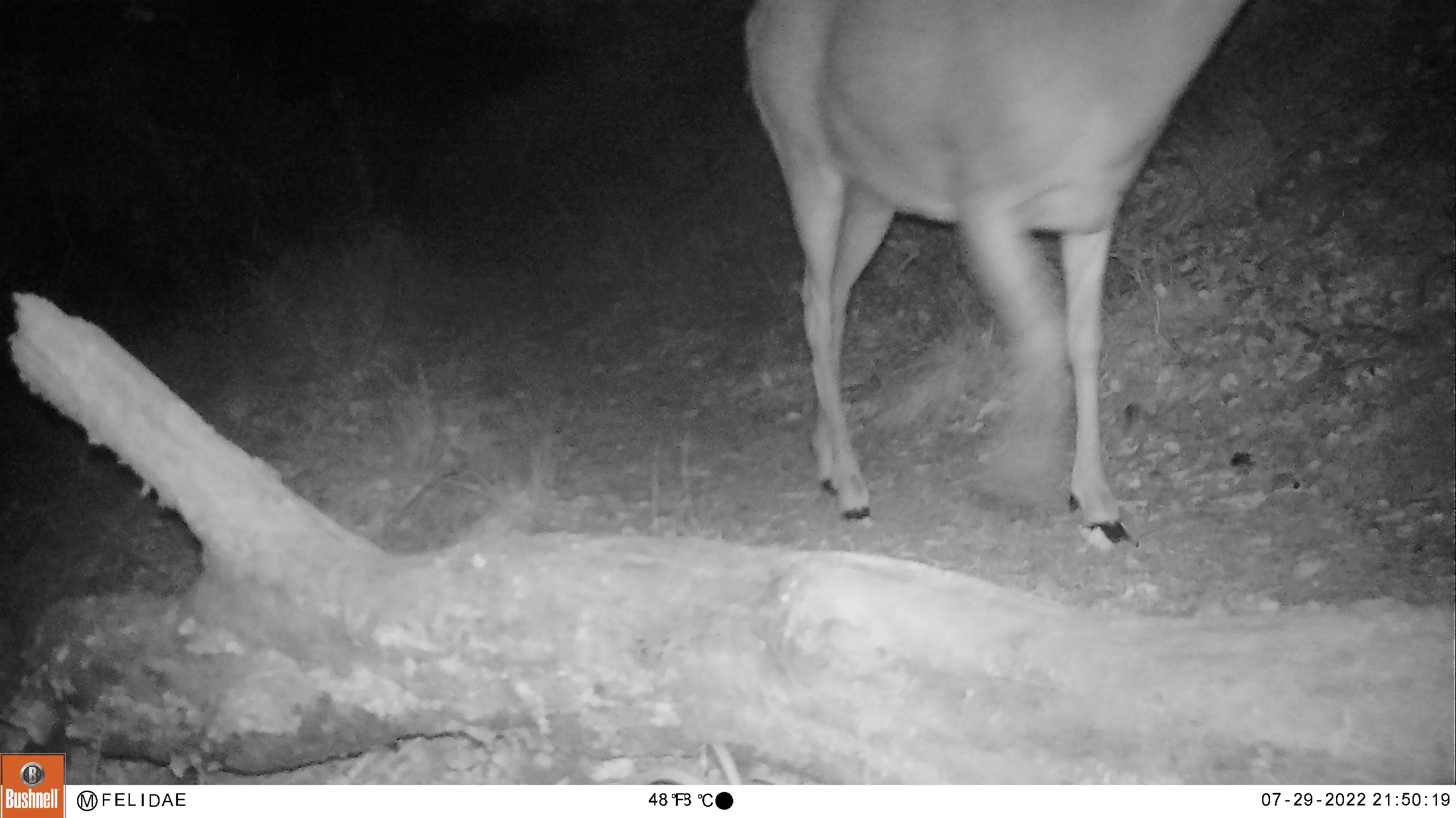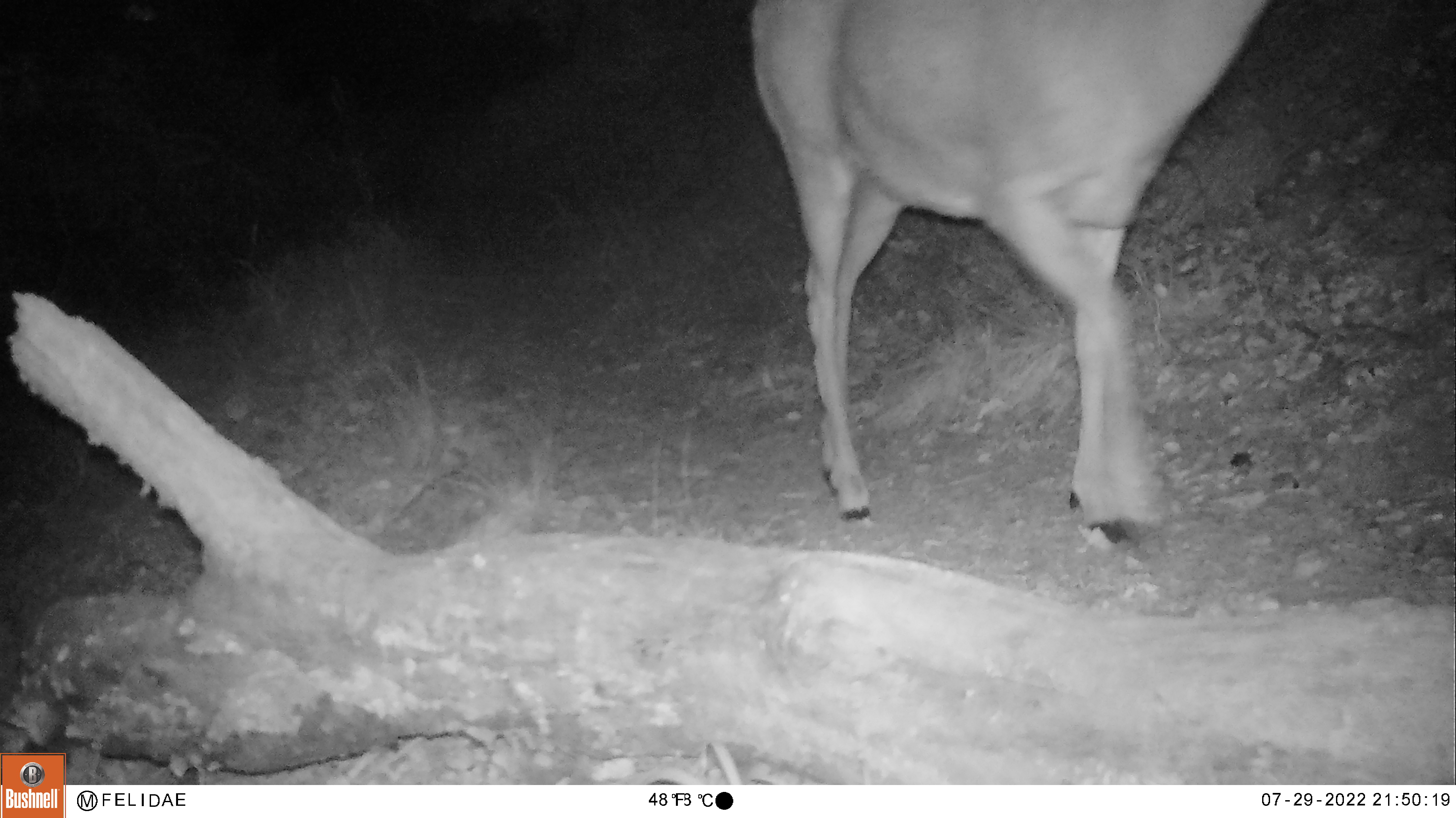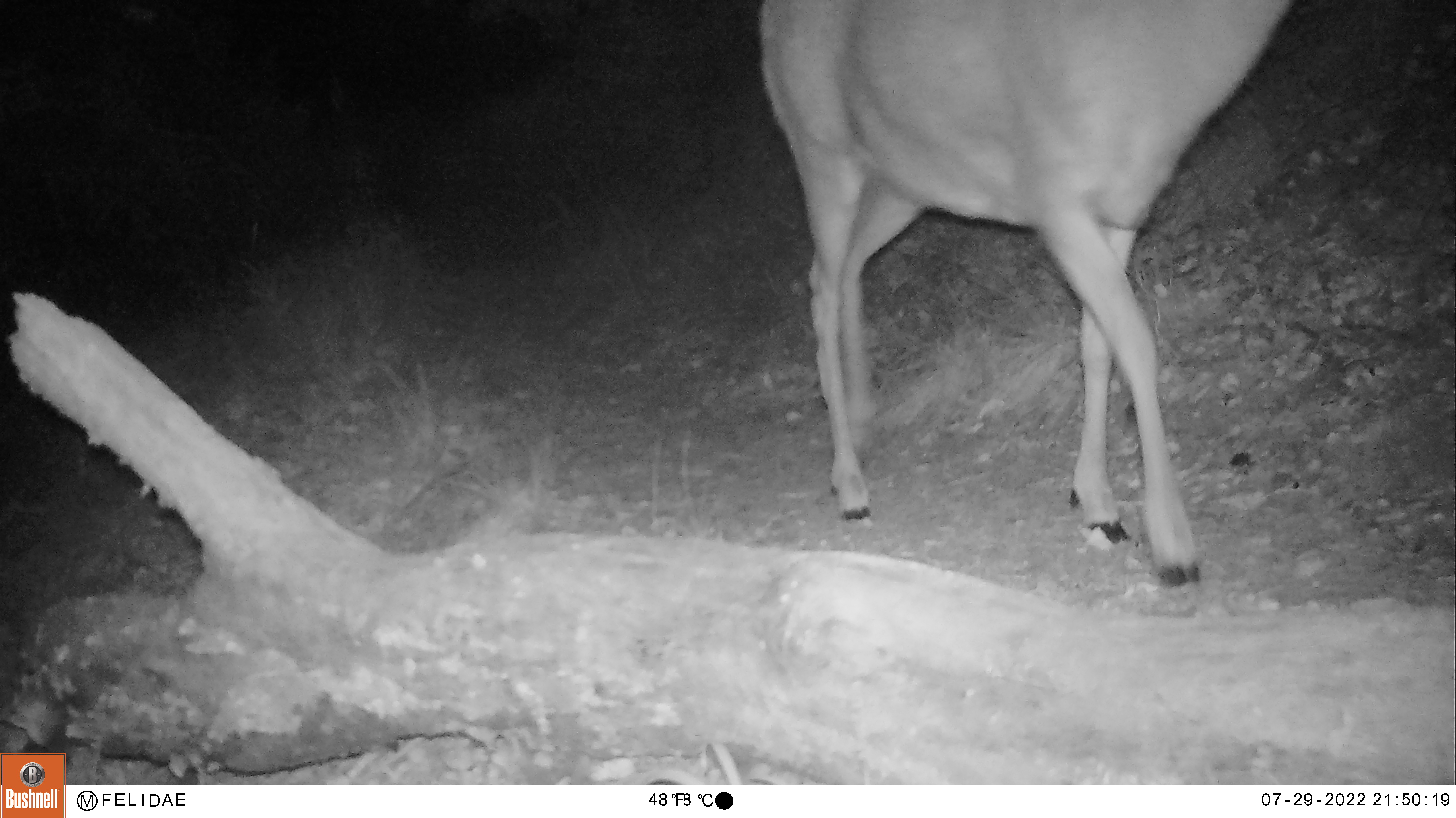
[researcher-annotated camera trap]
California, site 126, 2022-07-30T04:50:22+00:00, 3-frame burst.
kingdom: Animalia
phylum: Chordata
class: Mammalia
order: Artiodactyla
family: Cervidae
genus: Odocoileus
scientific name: Odocoileus hemionus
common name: mule deer